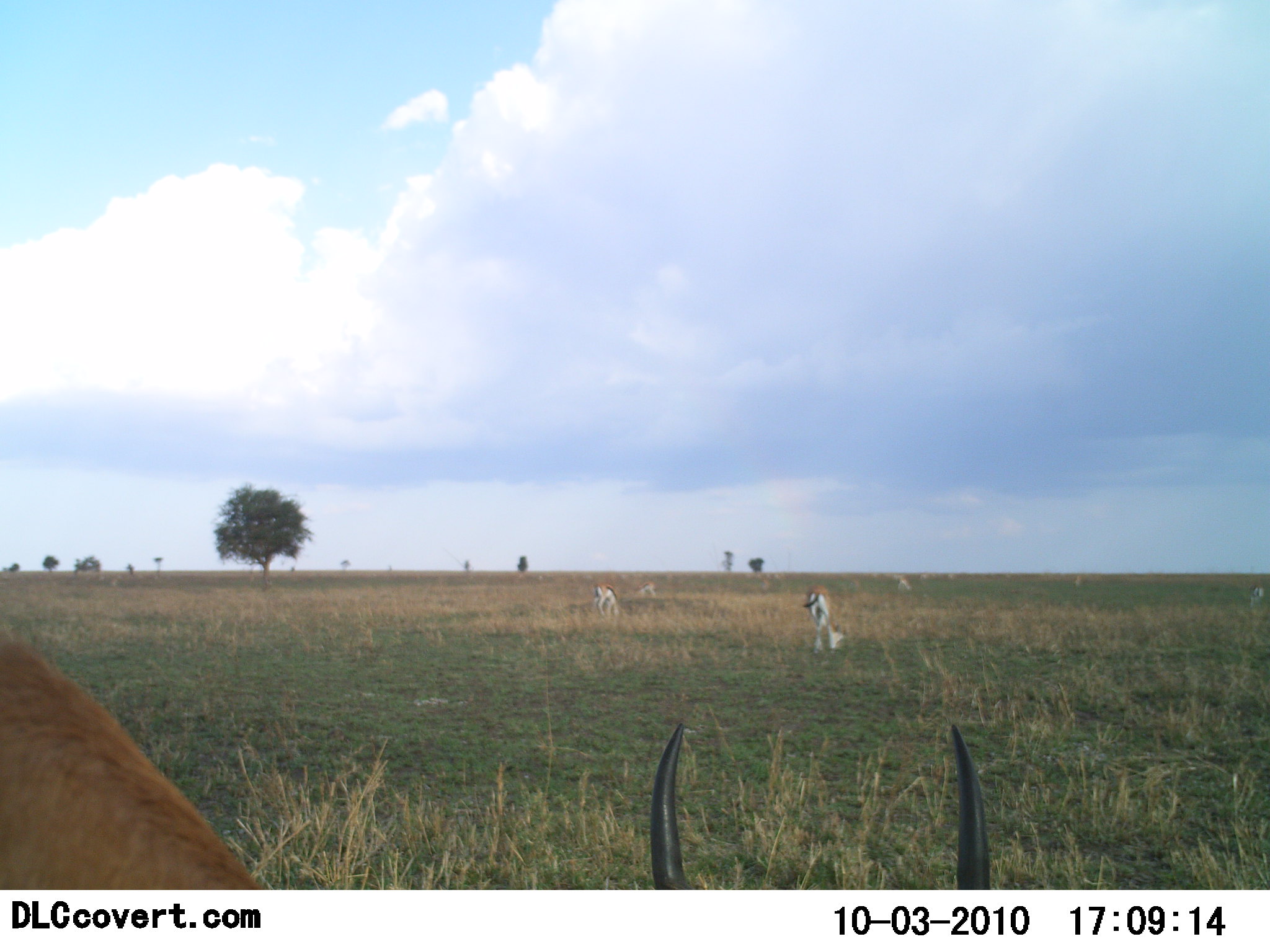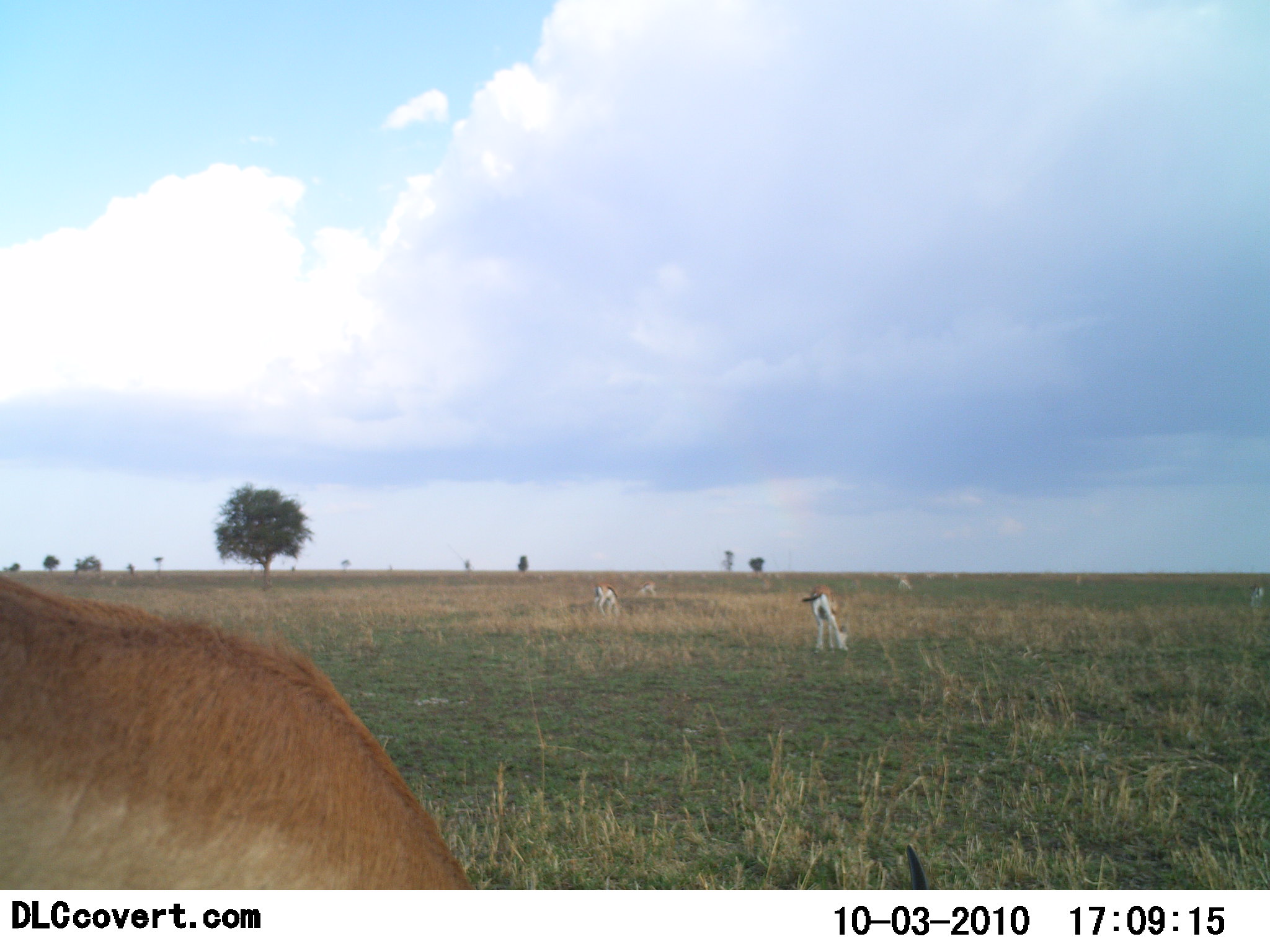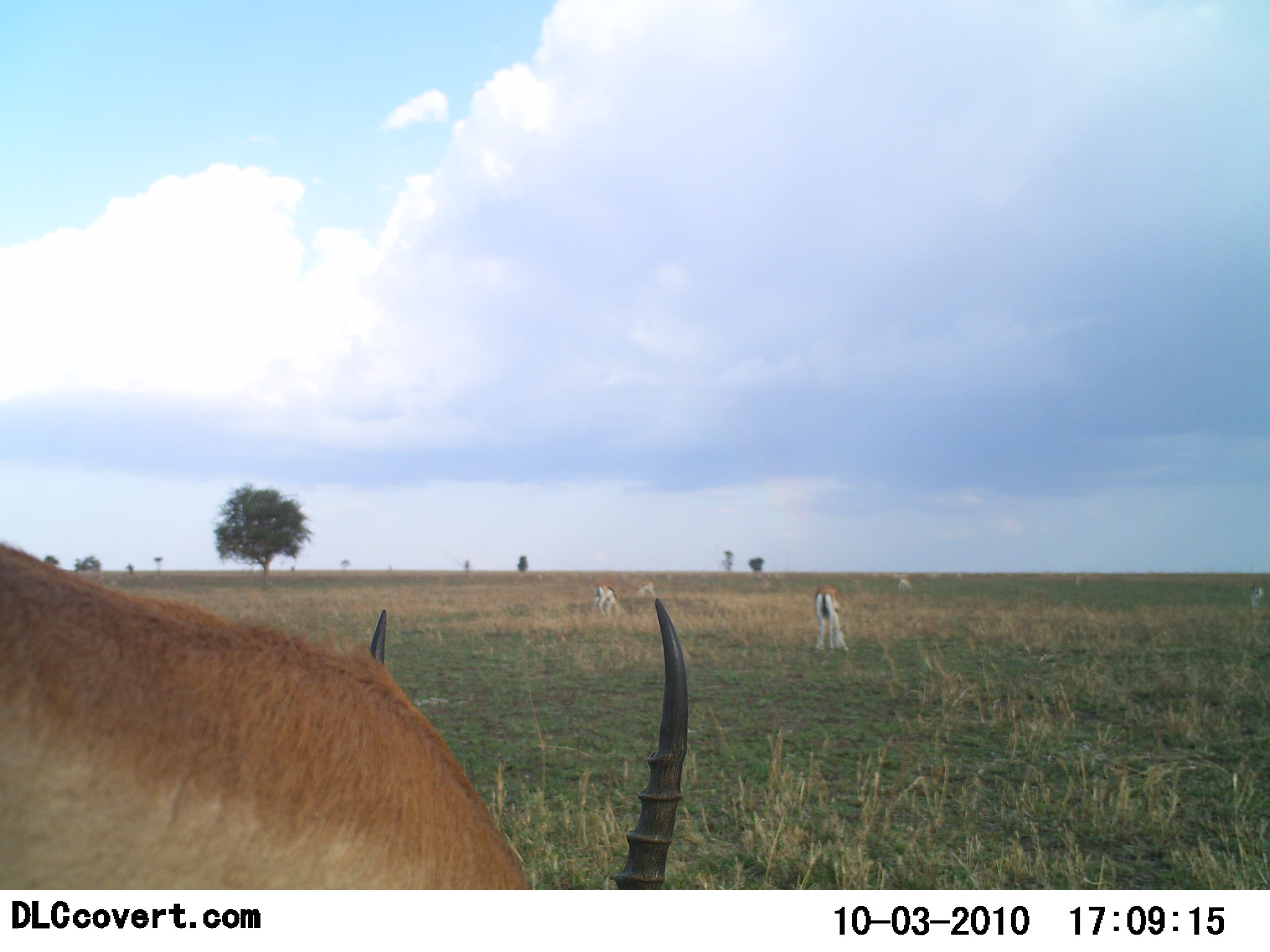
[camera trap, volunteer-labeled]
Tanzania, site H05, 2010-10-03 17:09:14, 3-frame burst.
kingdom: Animalia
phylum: Chordata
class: Mammalia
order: Artiodactyla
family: Bovidae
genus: Eudorcas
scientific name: Eudorcas thomsonii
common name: thomson's gazelle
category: gazellethomsons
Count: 5.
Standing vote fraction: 29%.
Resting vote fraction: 0%.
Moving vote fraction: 0%.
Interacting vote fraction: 0%.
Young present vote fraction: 0%.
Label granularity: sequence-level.